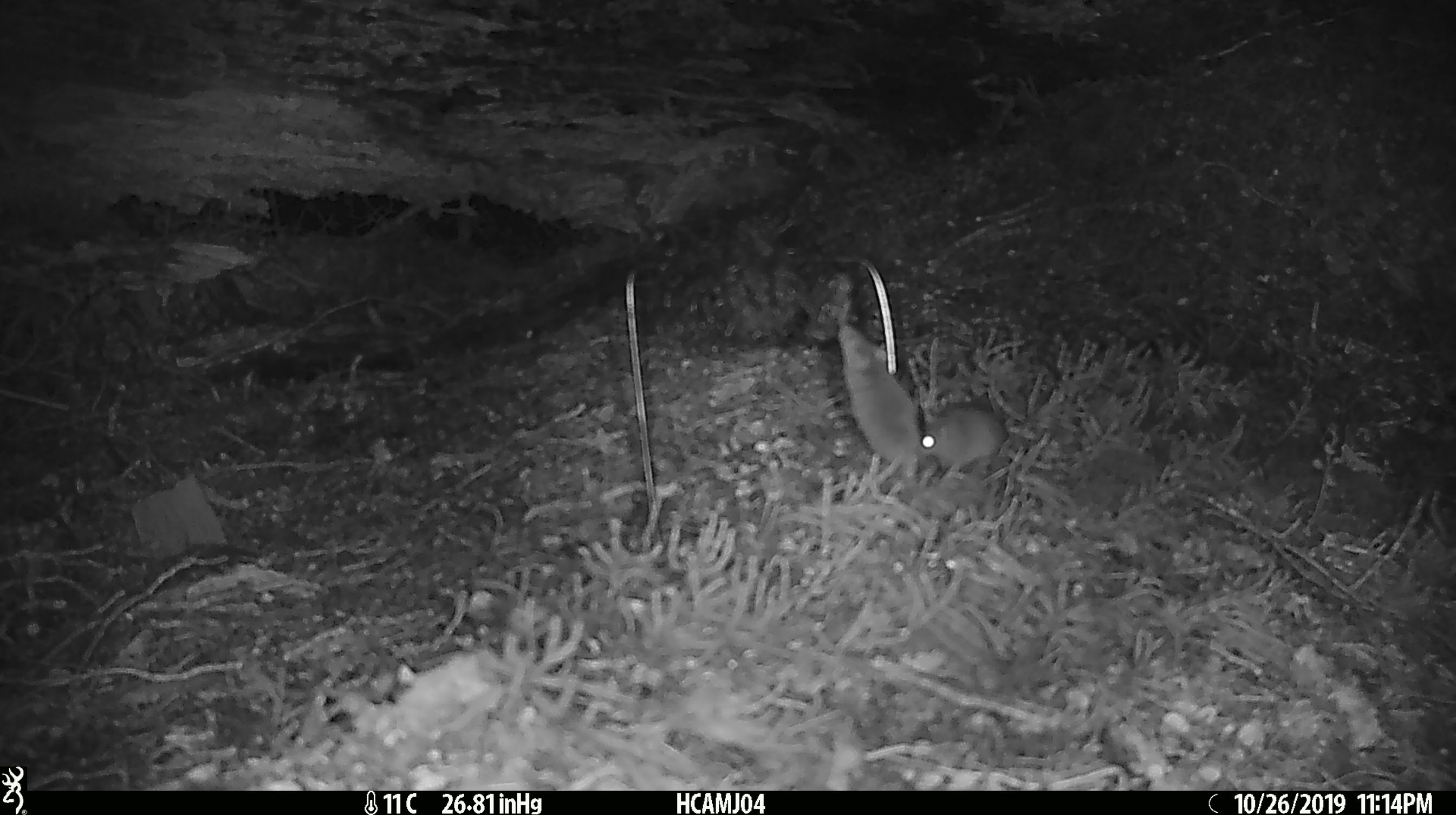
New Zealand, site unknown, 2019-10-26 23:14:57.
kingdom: Animalia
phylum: Chordata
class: Mammalia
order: Rodentia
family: Muridae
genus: Mus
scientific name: Mus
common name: mouse